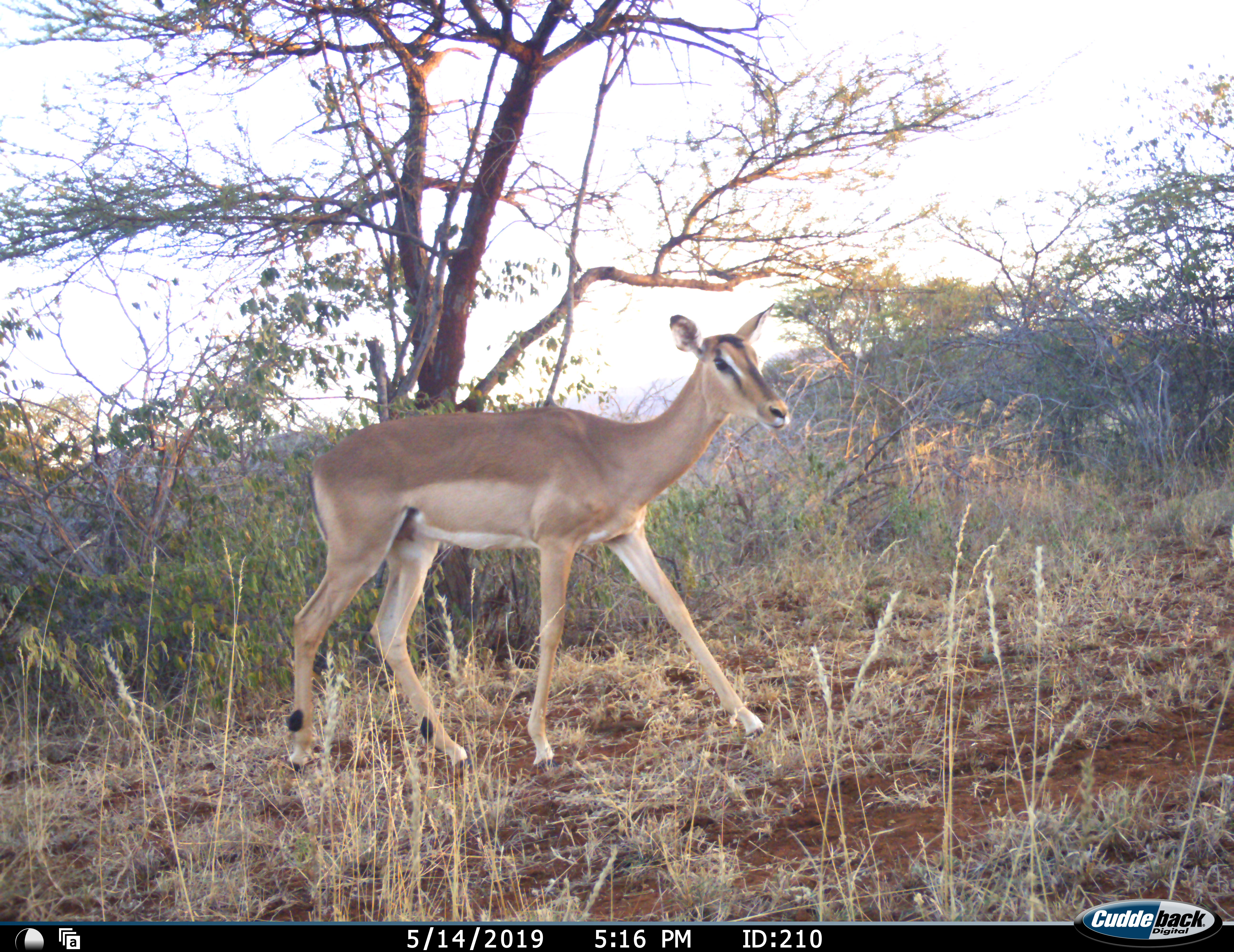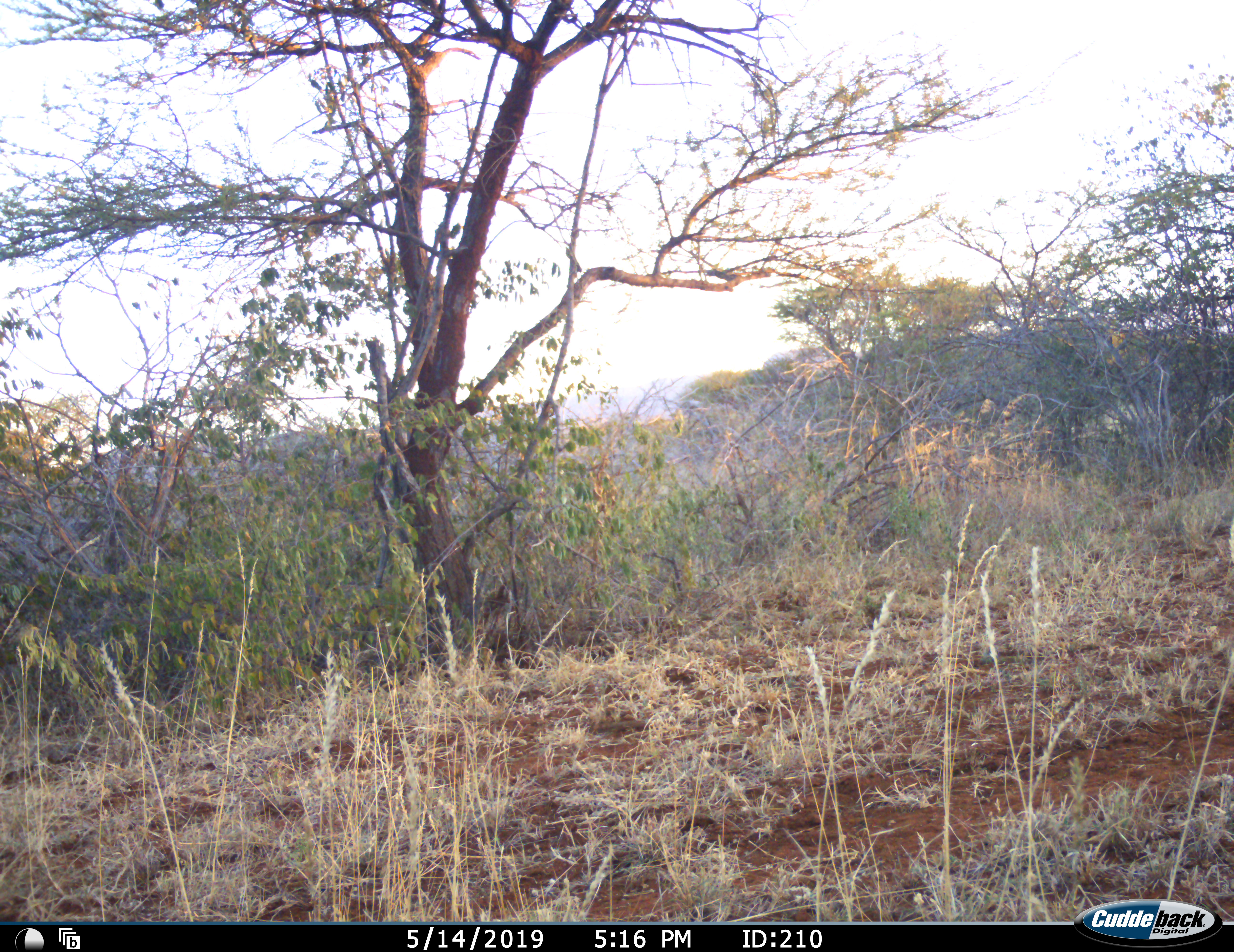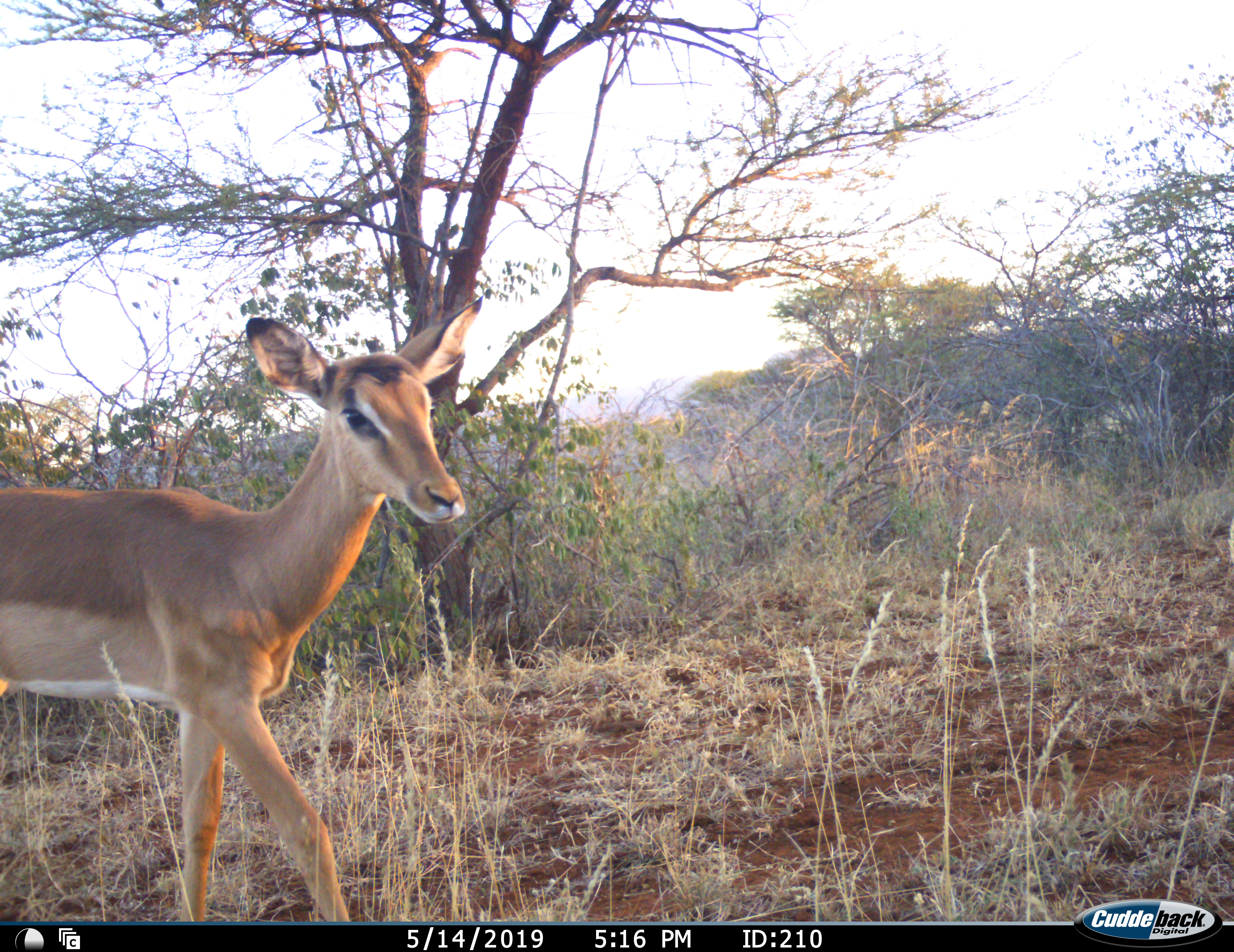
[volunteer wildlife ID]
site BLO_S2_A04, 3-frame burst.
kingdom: Animalia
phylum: Chordata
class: Mammalia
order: Artiodactyla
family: Bovidae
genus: Aepyceros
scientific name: Aepyceros melampus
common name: impala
Impala (Aepyceros melampus), count 2. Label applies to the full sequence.